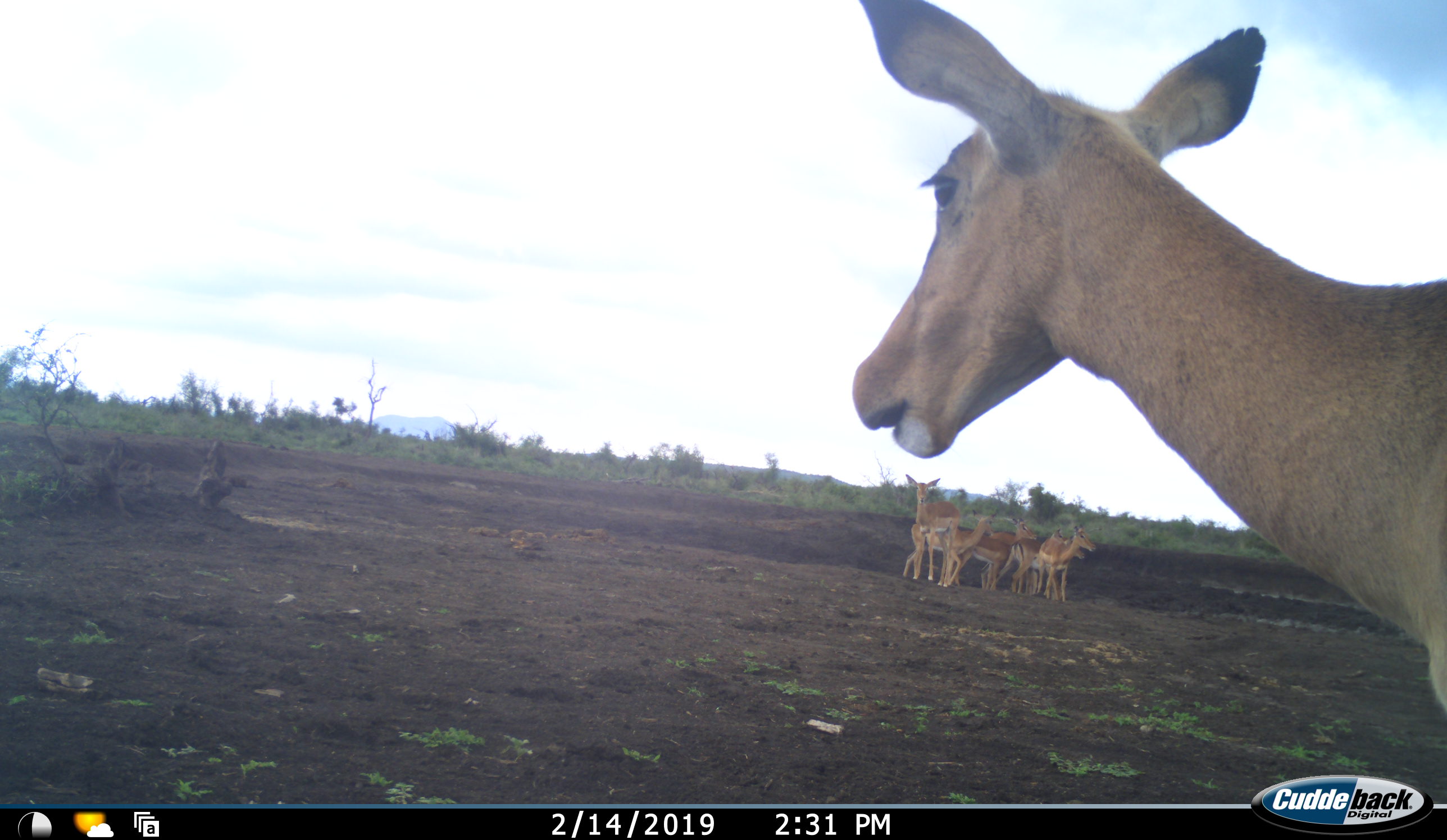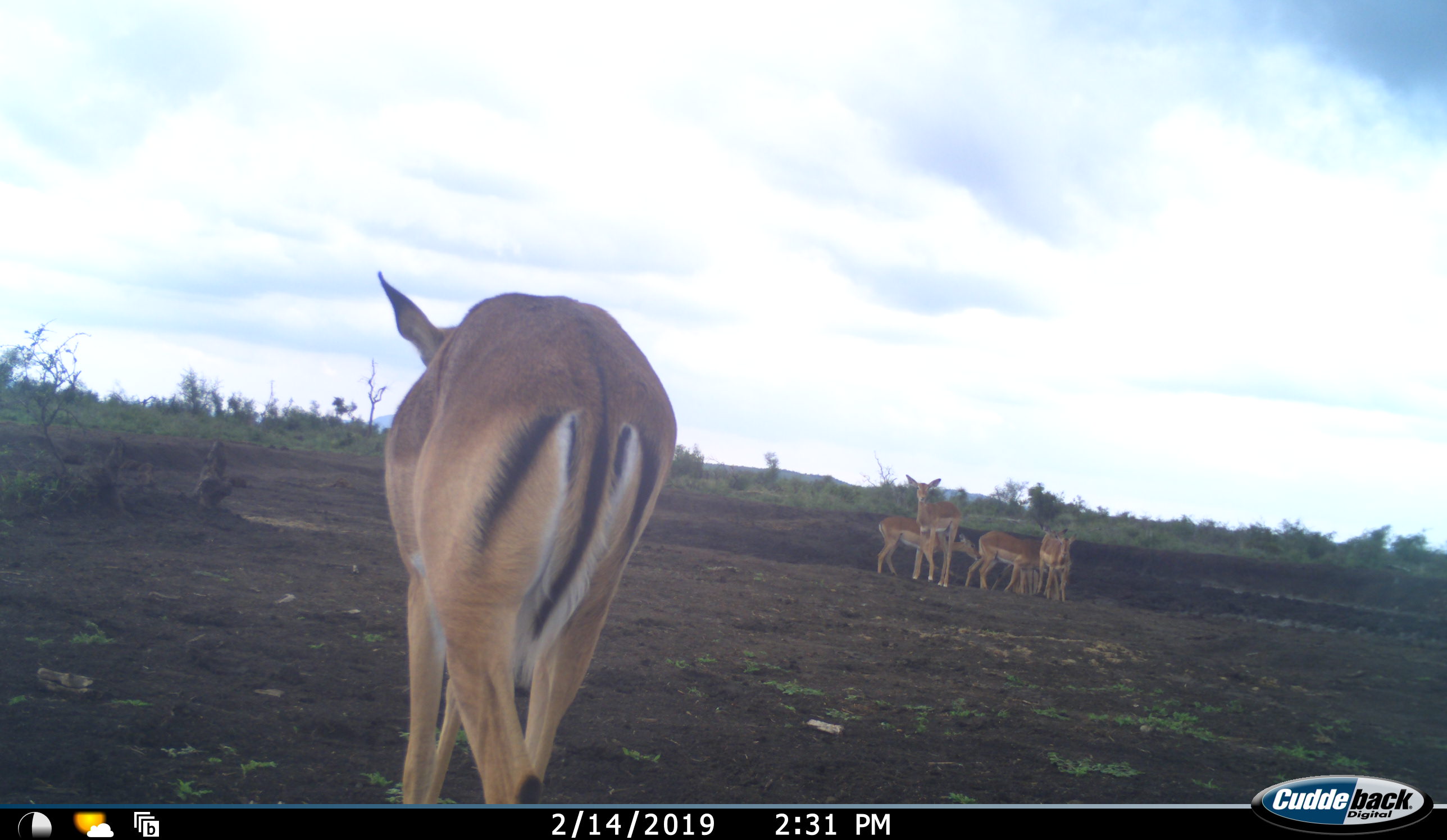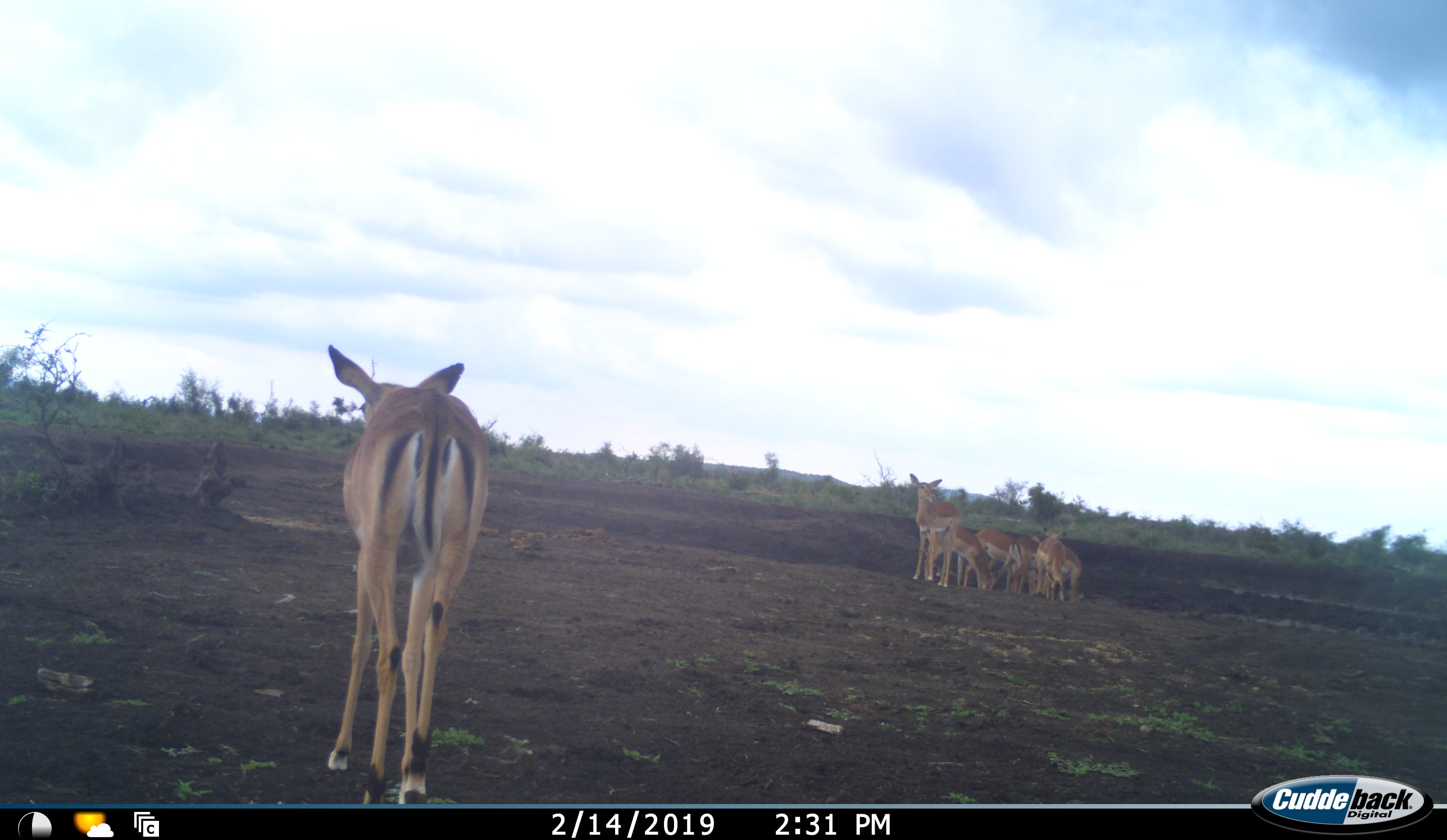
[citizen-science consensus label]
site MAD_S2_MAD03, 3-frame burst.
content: unidentified animal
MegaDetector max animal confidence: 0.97